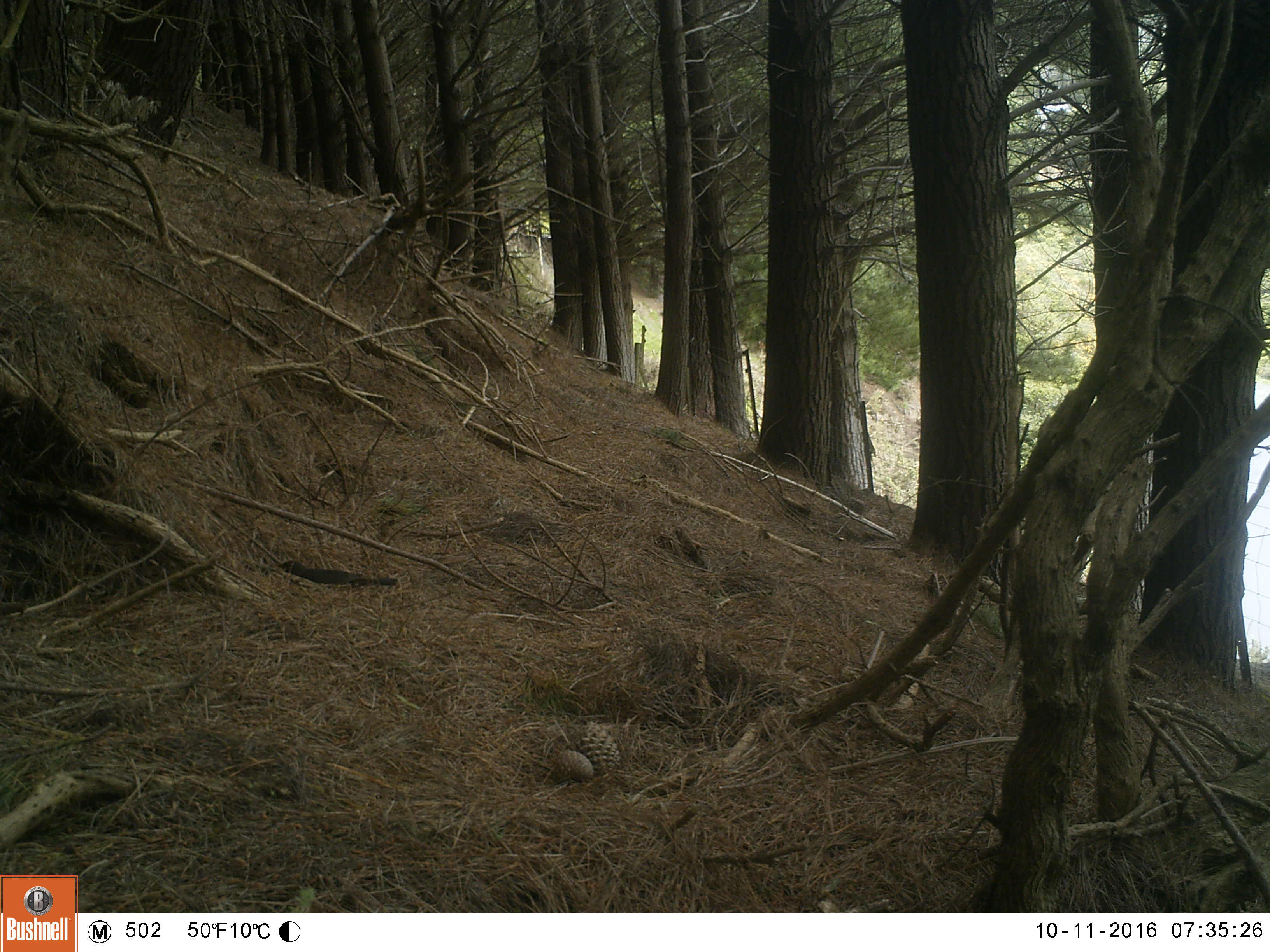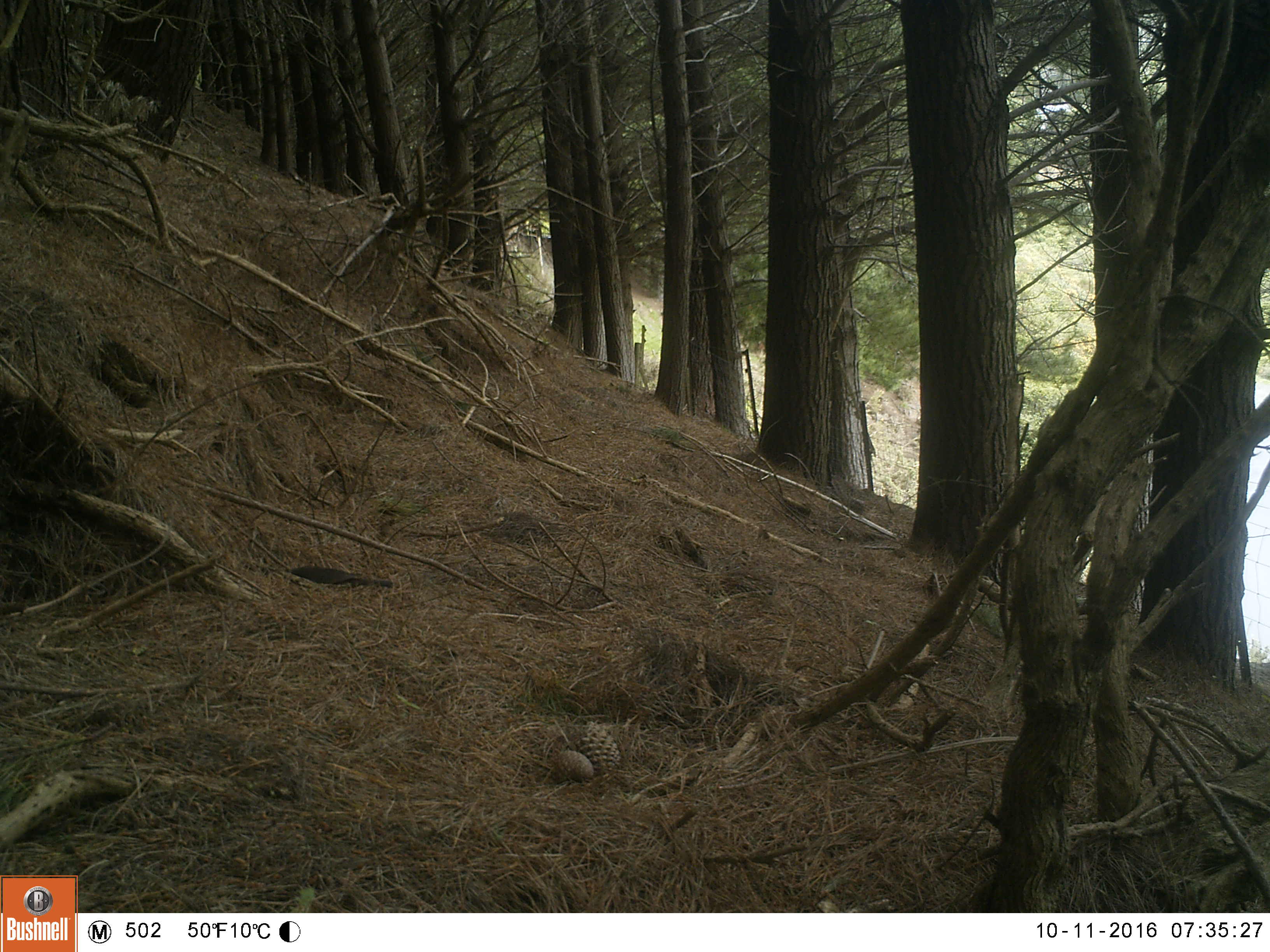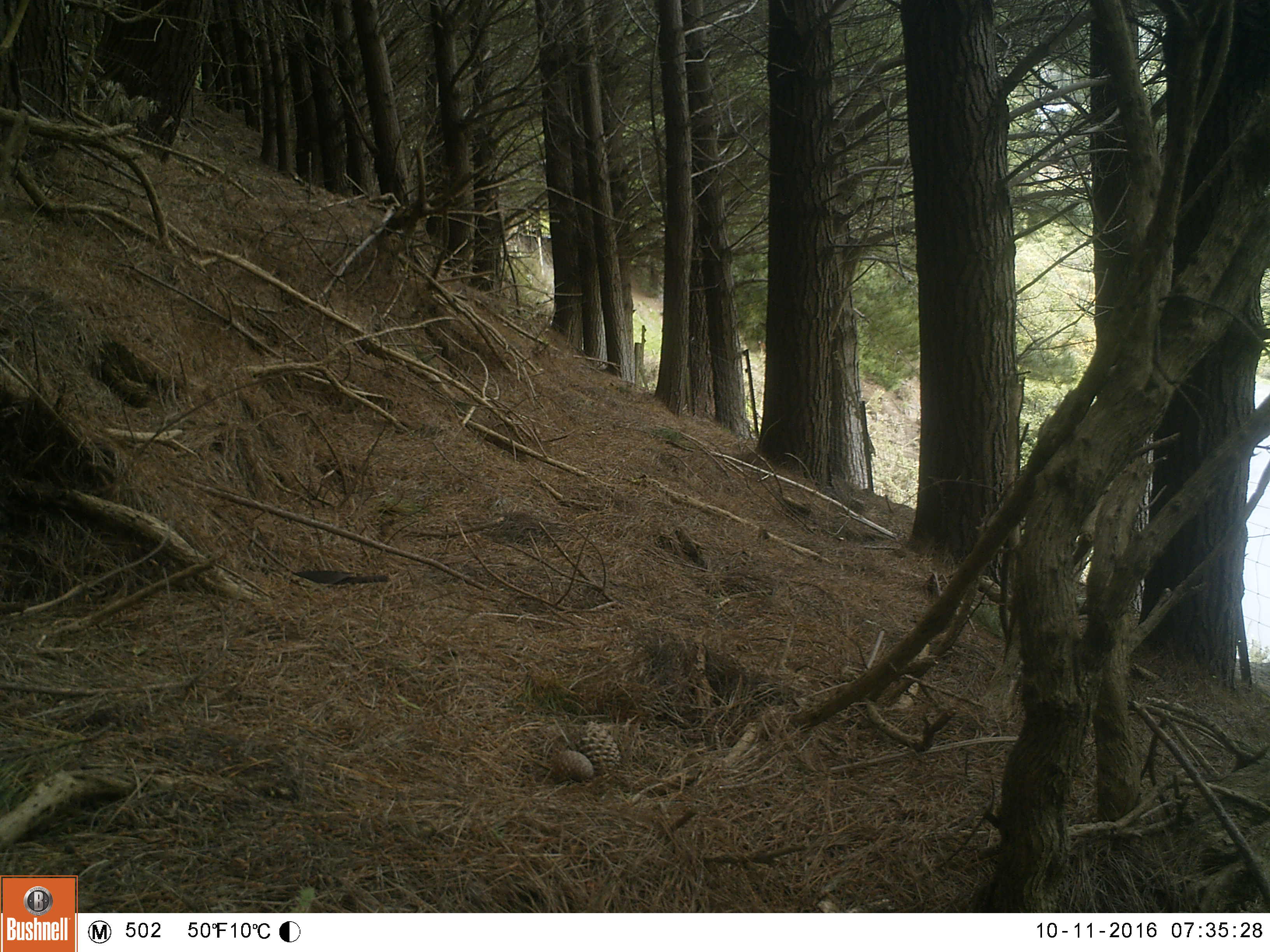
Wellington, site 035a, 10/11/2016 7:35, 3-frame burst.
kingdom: Animalia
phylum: Chordata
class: Aves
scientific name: Aves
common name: bird